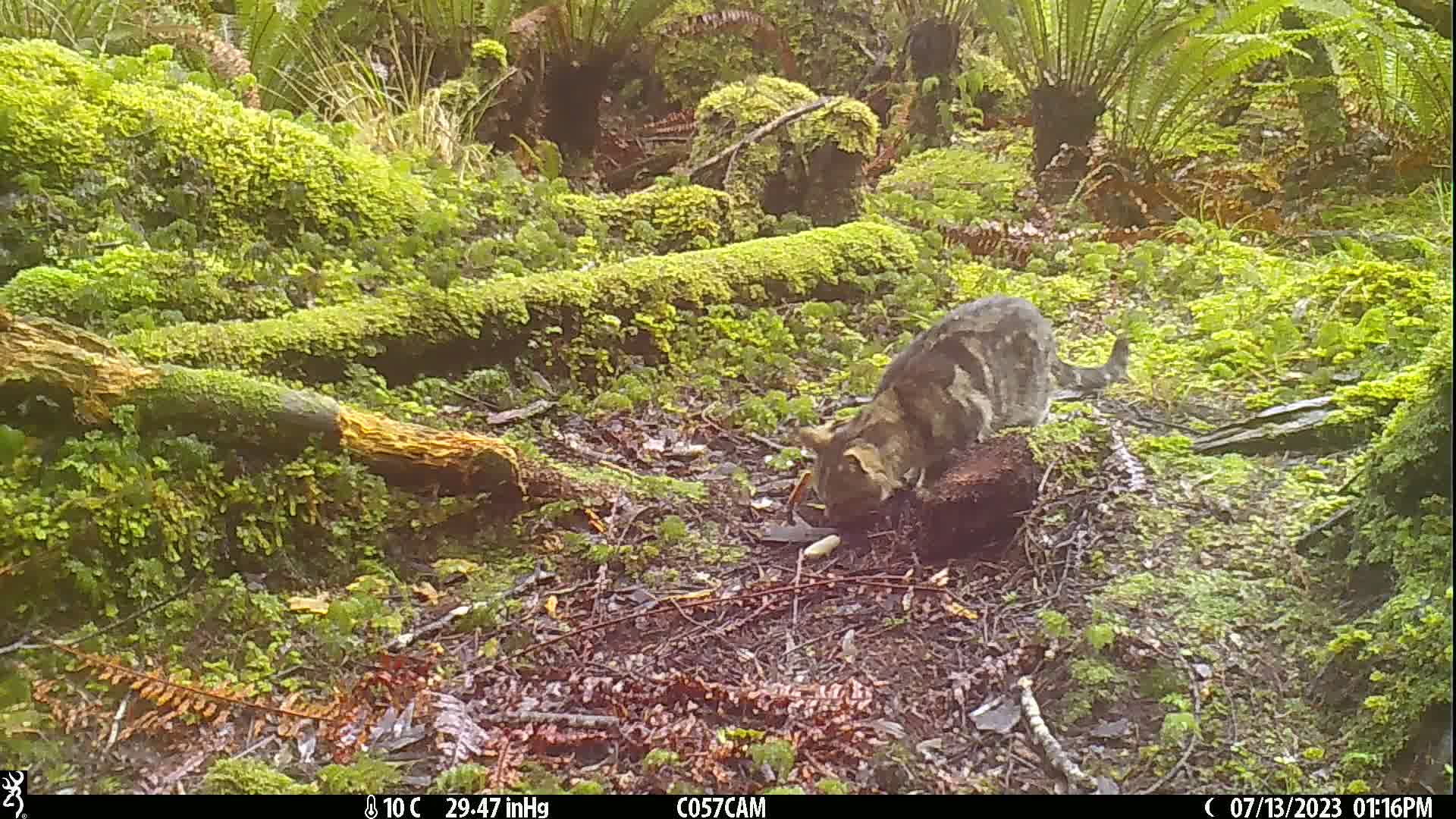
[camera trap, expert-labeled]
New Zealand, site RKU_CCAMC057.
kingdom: Animalia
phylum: Chordata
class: Mammalia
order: Carnivora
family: Felidae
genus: Felis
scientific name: Felis catus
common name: domestic cat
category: cat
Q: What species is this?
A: Cat (domestic cat) (Felis catus).